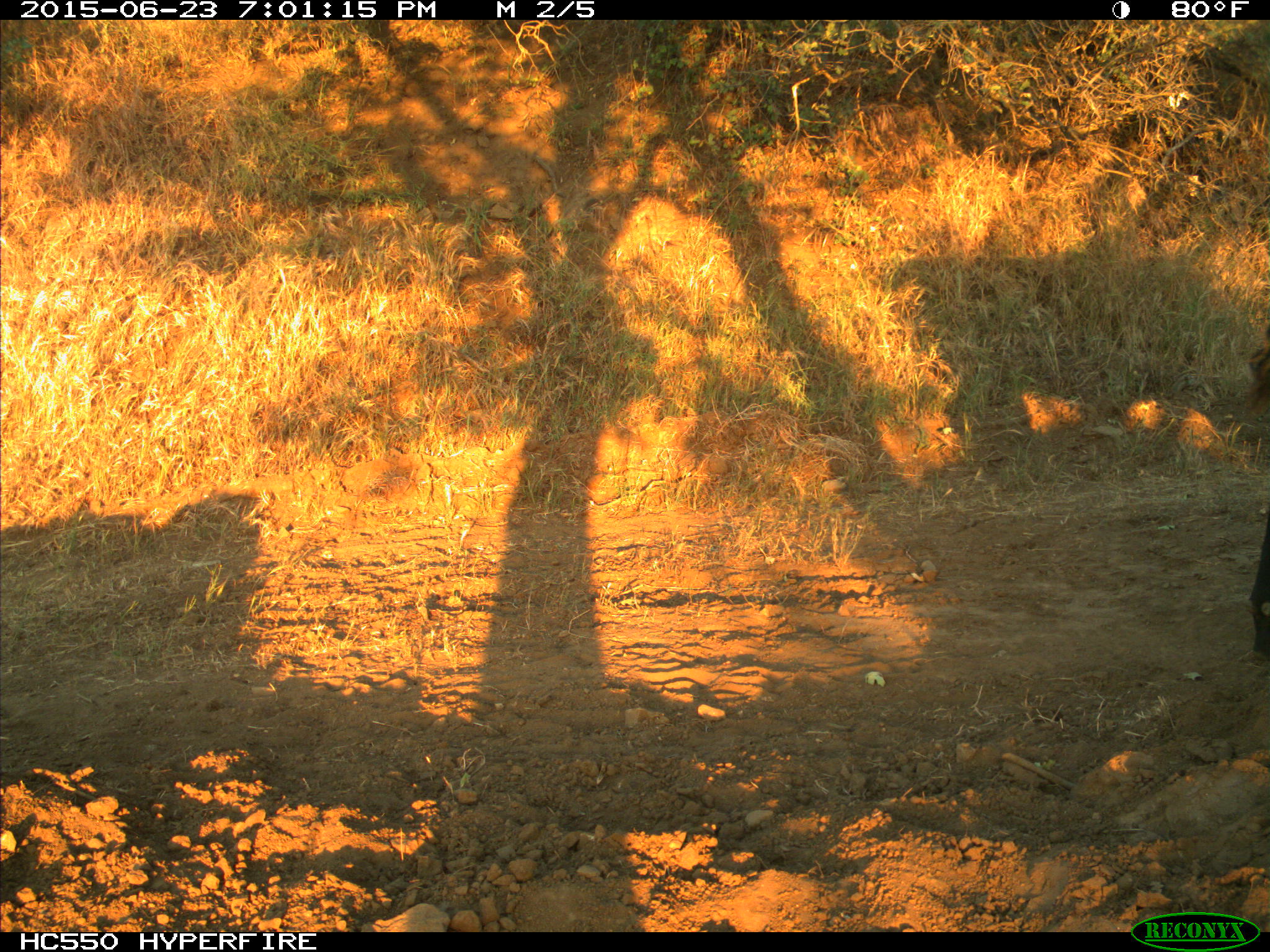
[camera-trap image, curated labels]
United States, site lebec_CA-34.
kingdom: Animalia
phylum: Chordata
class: Mammalia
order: Artiodactyla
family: Bovidae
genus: Bos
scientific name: Bos taurus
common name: domestic cow